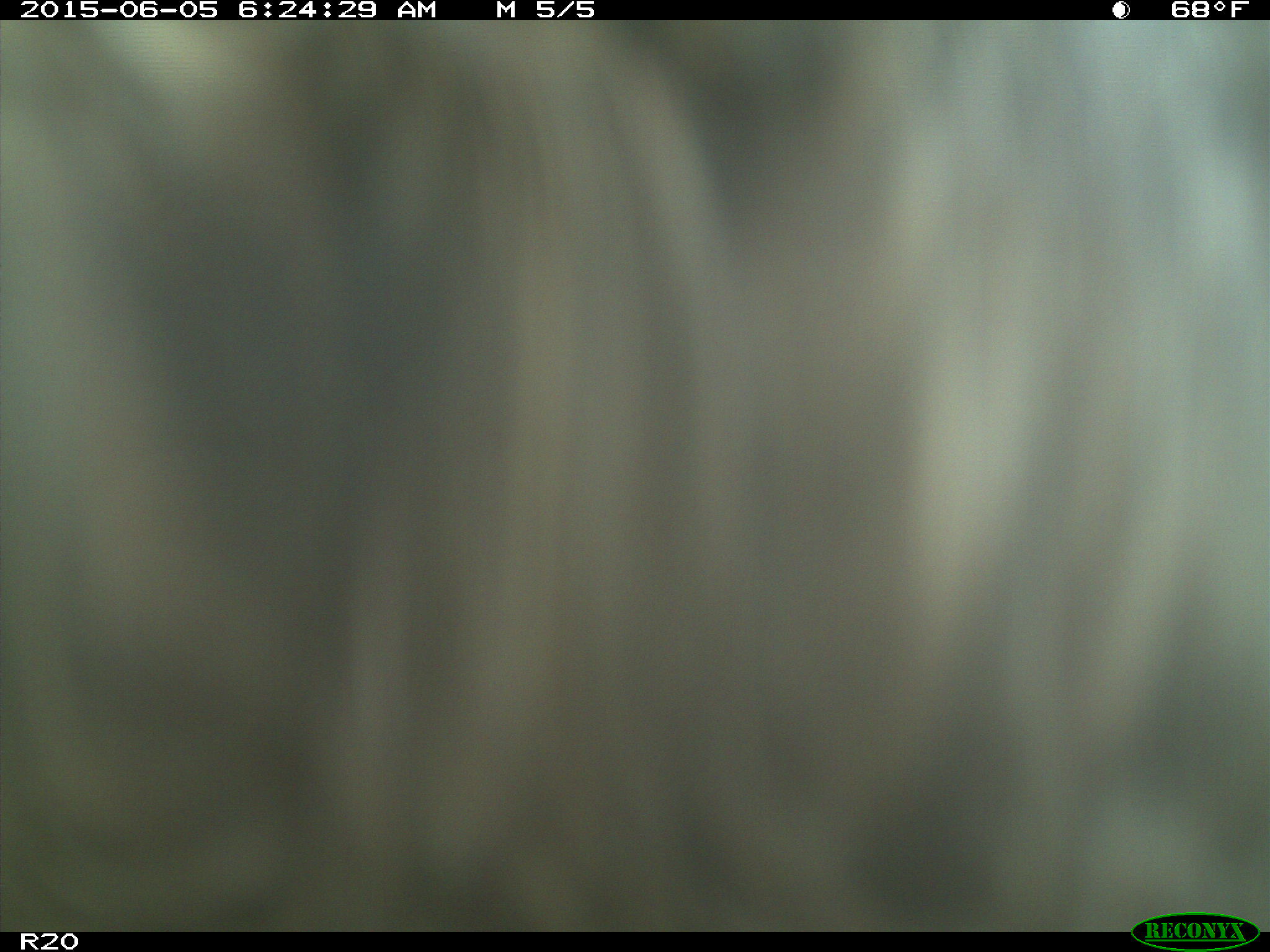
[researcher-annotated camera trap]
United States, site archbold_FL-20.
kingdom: Animalia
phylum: Chordata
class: Mammalia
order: Artiodactyla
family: Bovidae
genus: Bos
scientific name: Bos taurus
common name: domestic cow